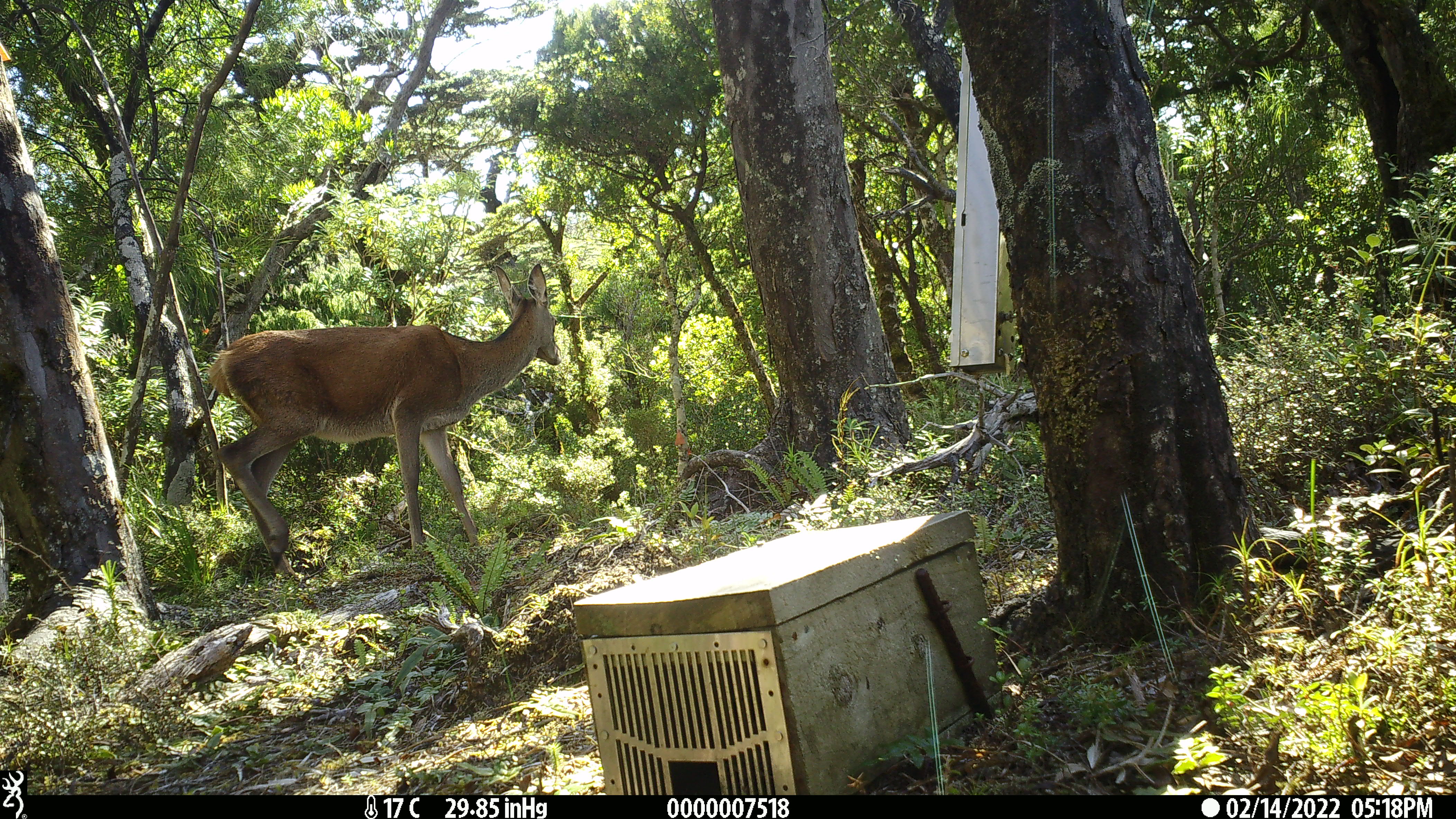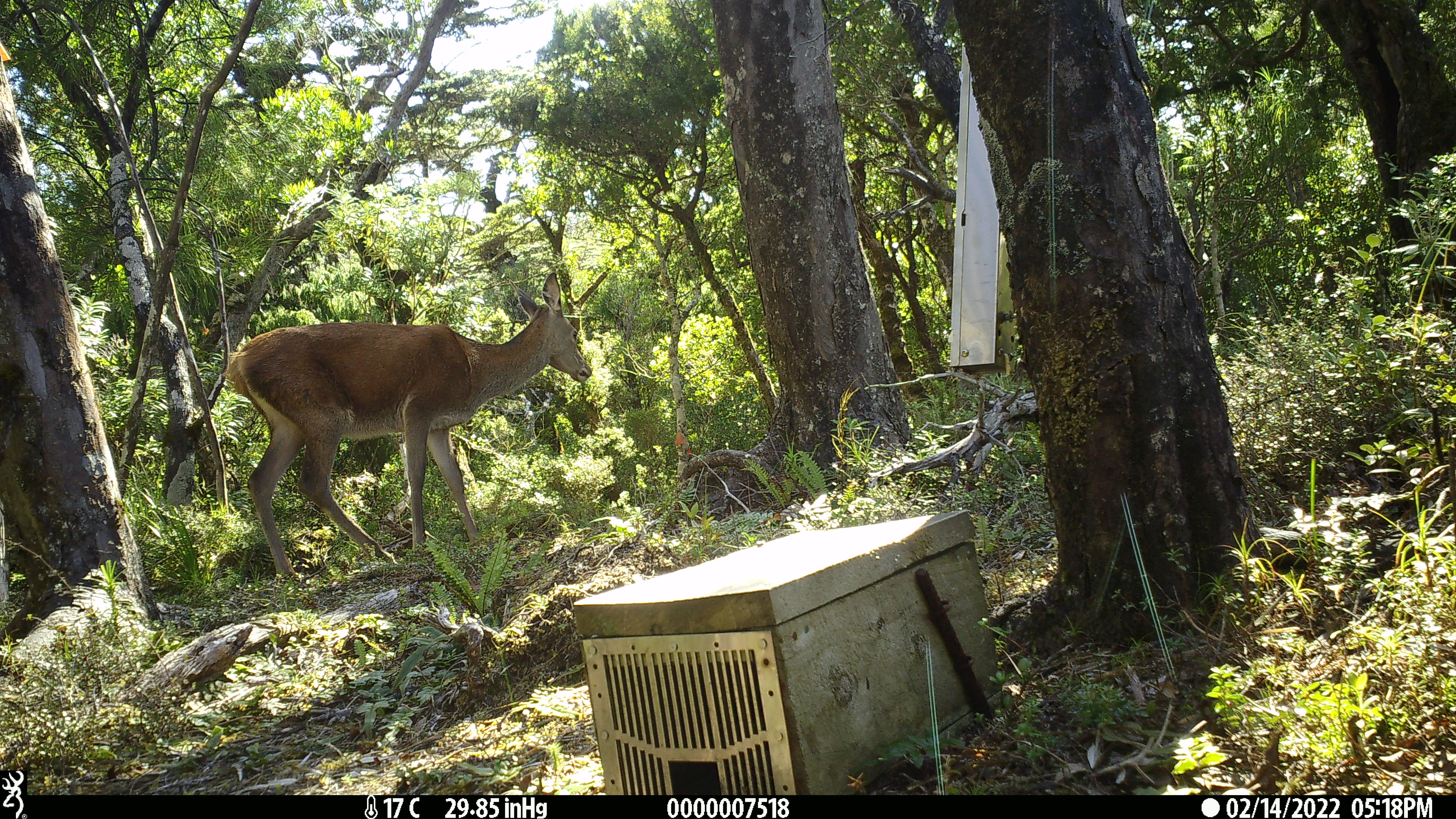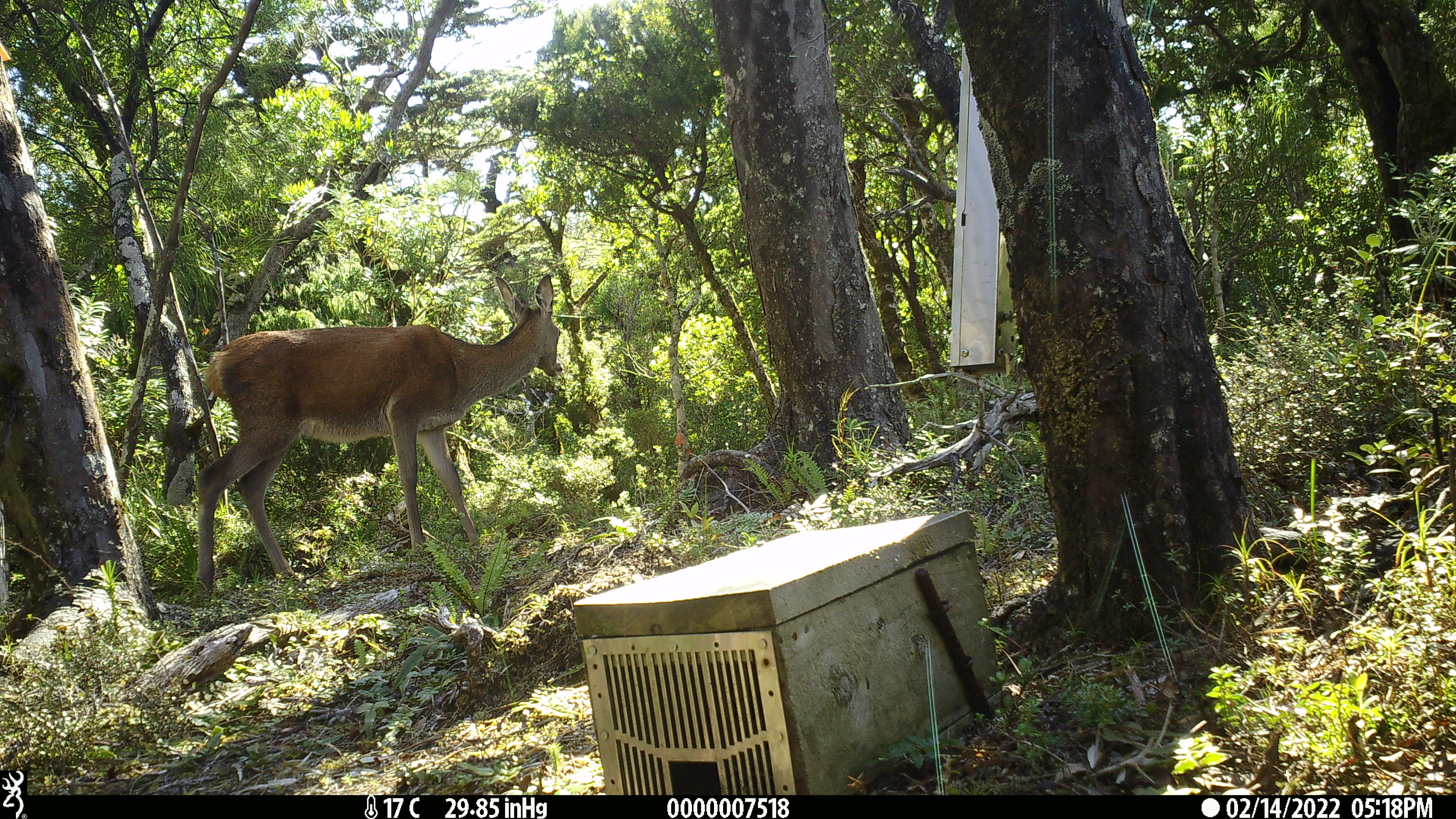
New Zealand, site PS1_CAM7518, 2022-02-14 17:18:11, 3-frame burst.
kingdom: Animalia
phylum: Chordata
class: Mammalia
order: Artiodactyla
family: Cervidae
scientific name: Cervidae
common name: deer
Deer (Cervidae).